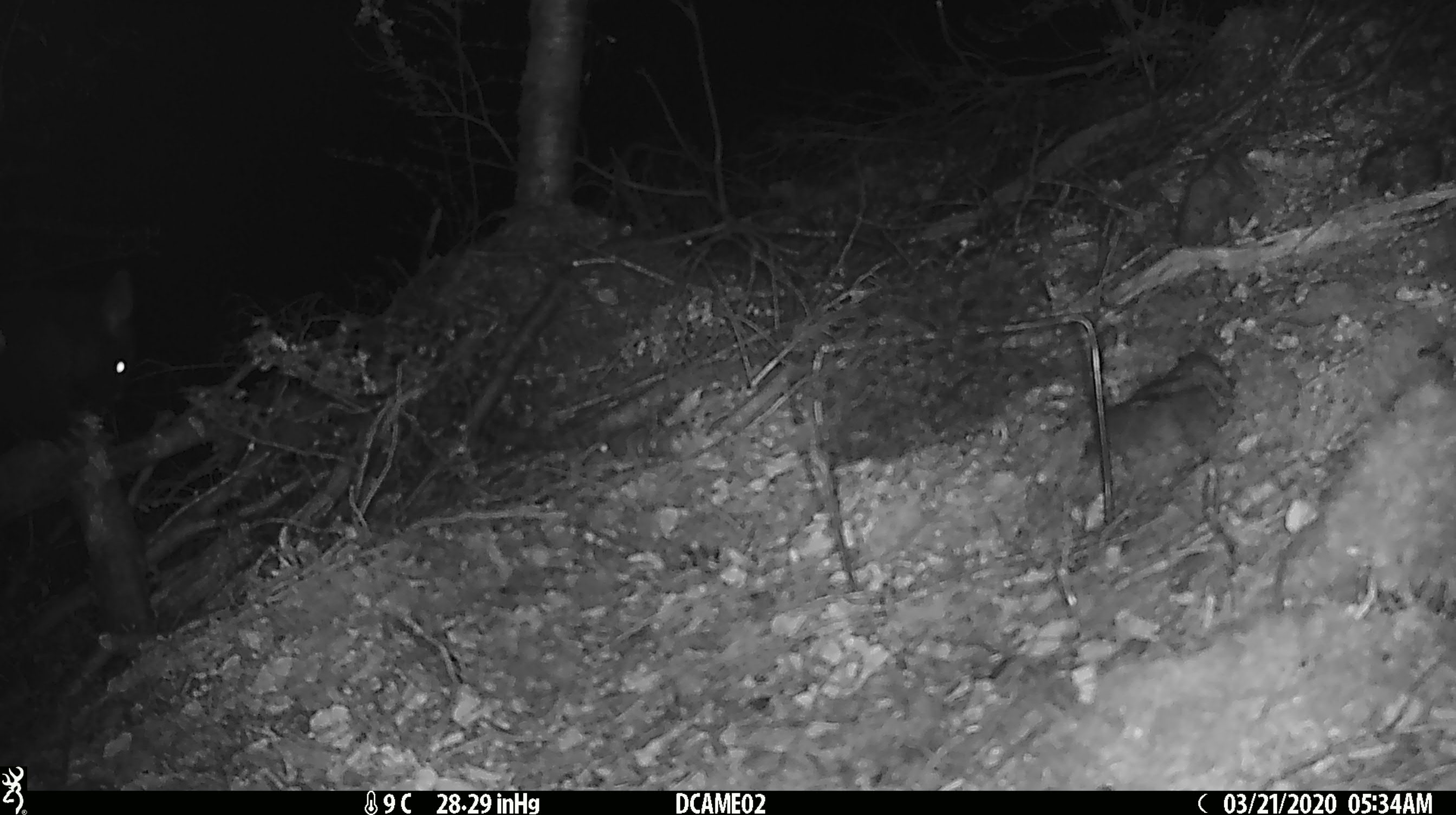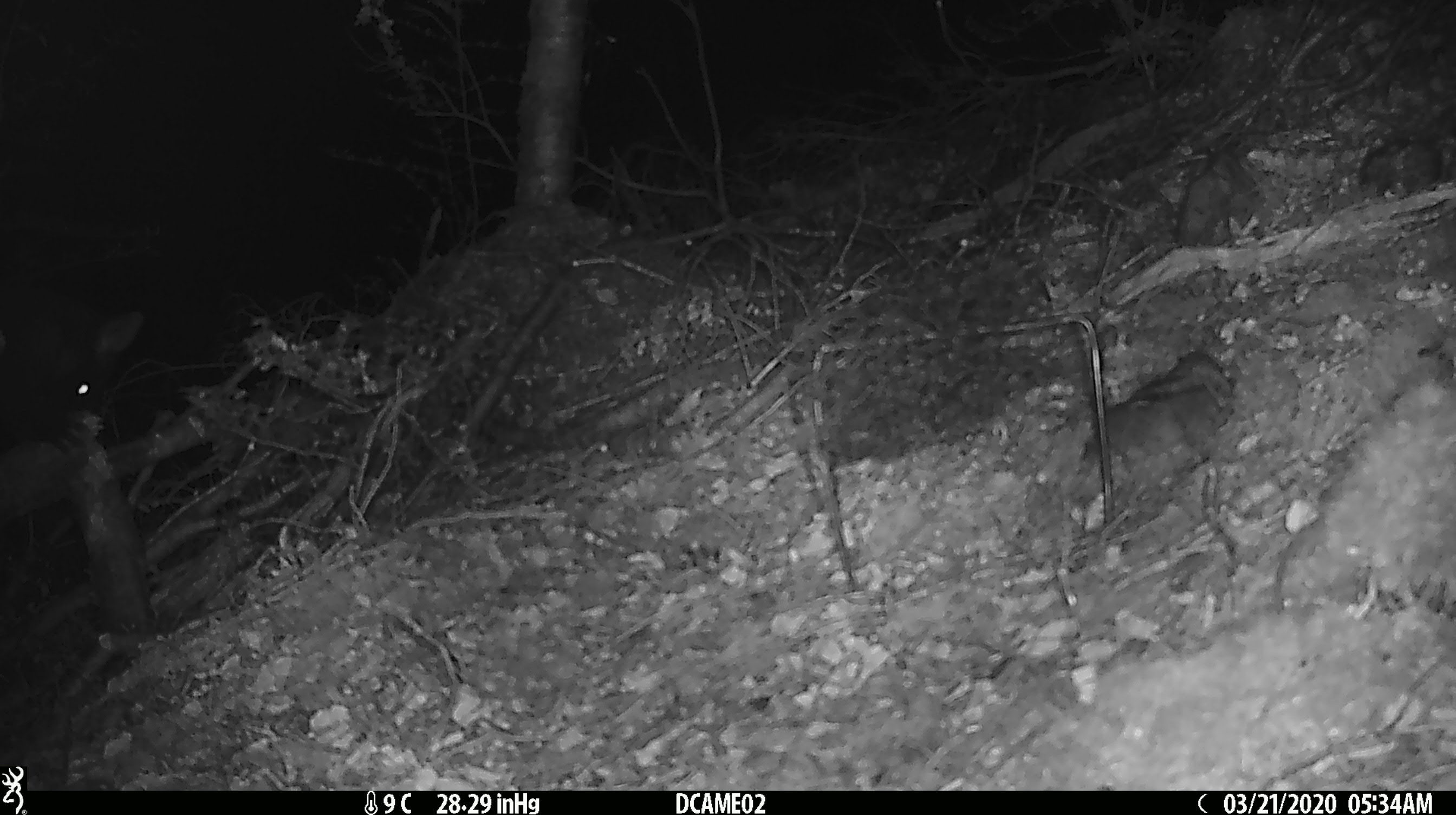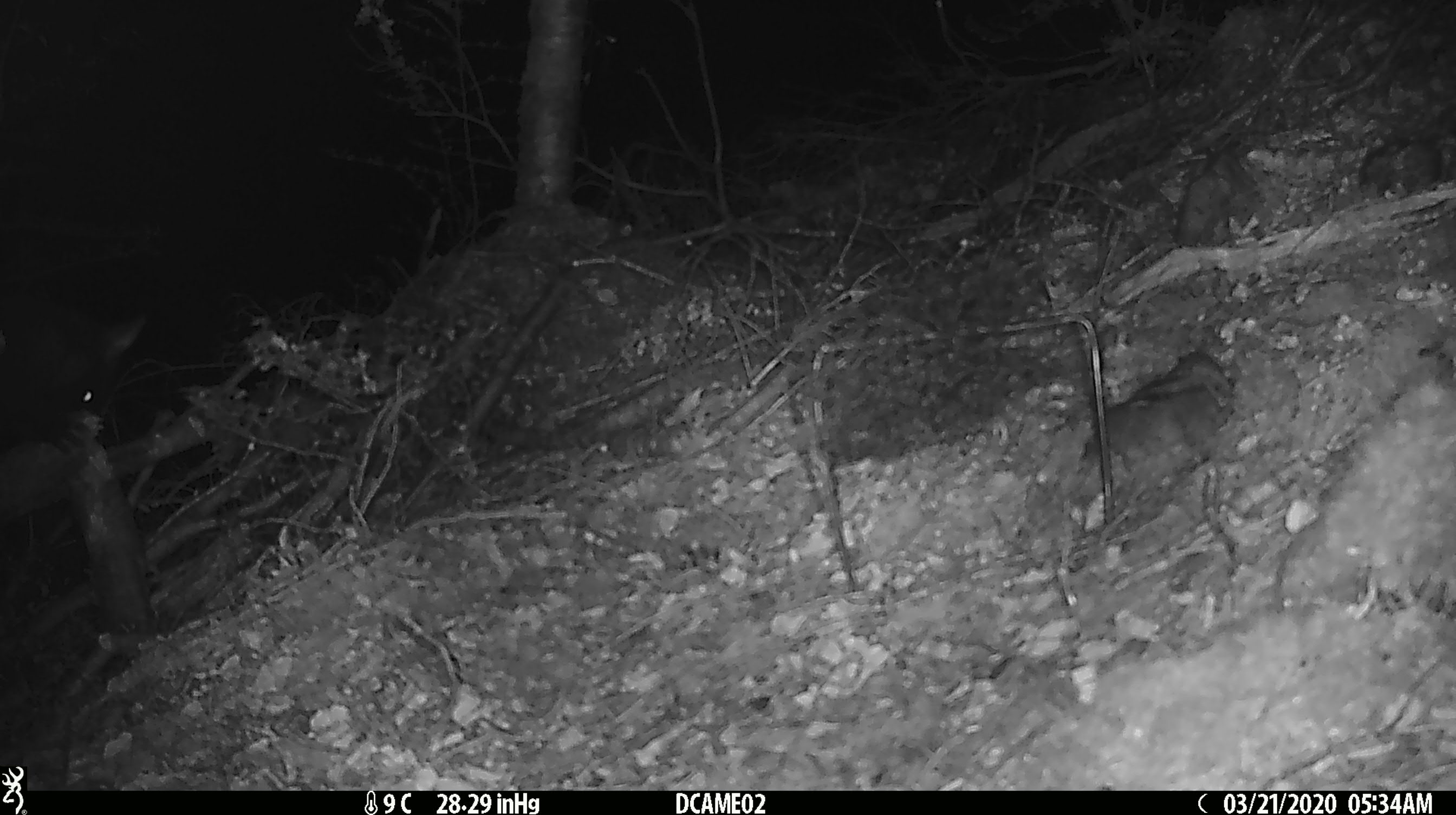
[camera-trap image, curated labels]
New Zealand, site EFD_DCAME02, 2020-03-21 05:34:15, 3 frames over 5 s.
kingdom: Animalia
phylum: Chordata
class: Mammalia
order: Rodentia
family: Muridae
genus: Rattus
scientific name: Rattus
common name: rat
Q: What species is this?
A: Rat (Rattus).